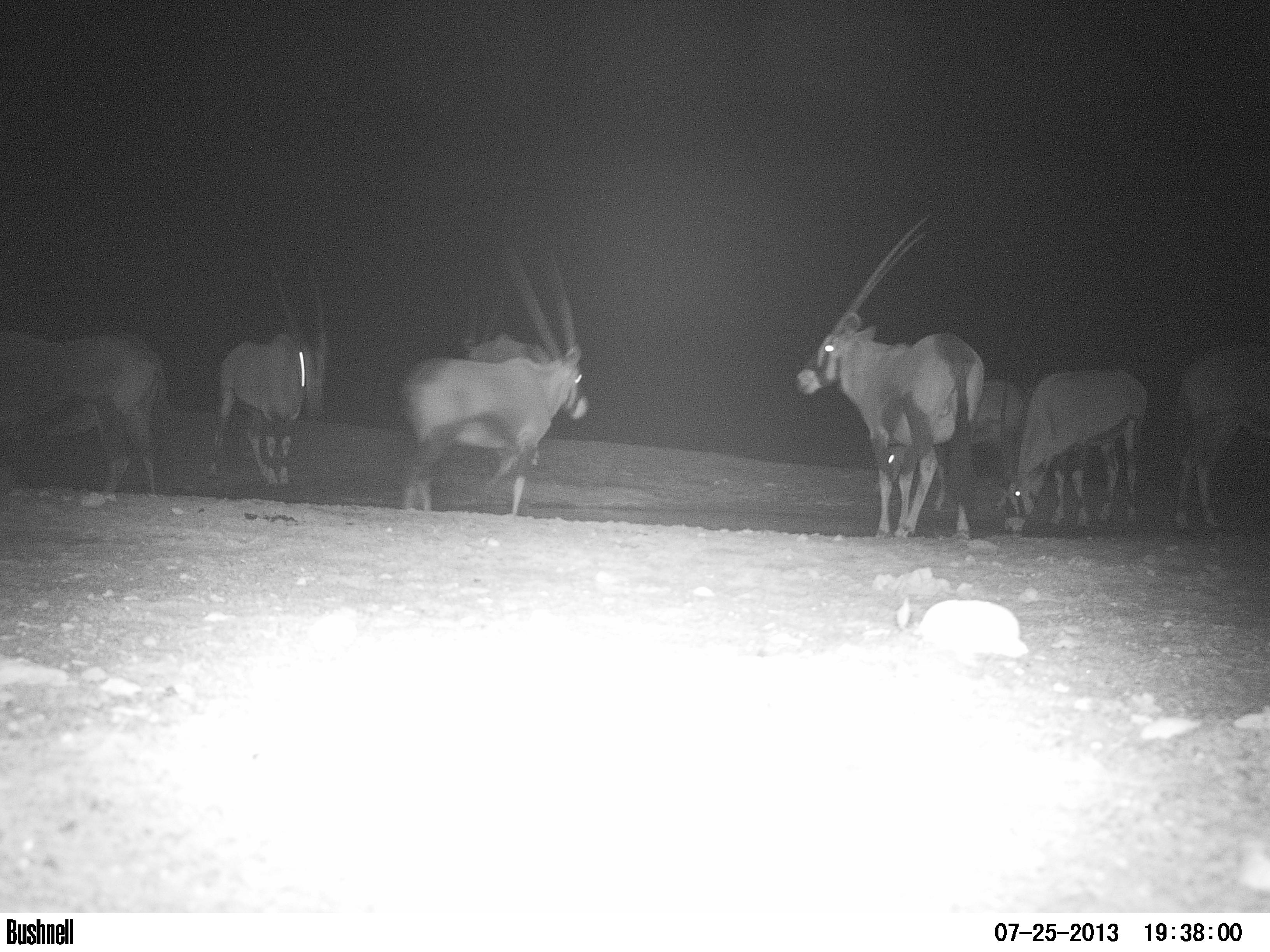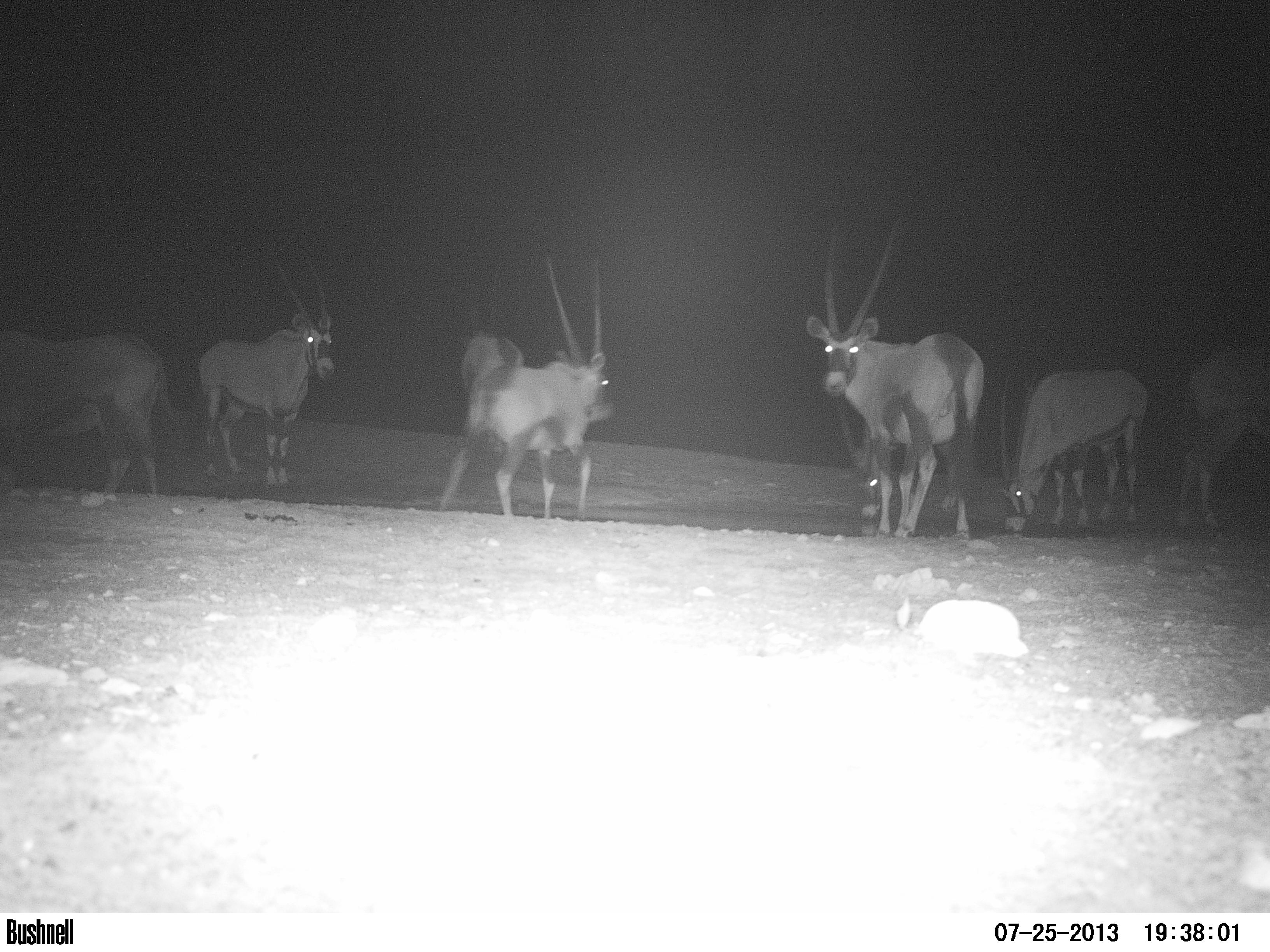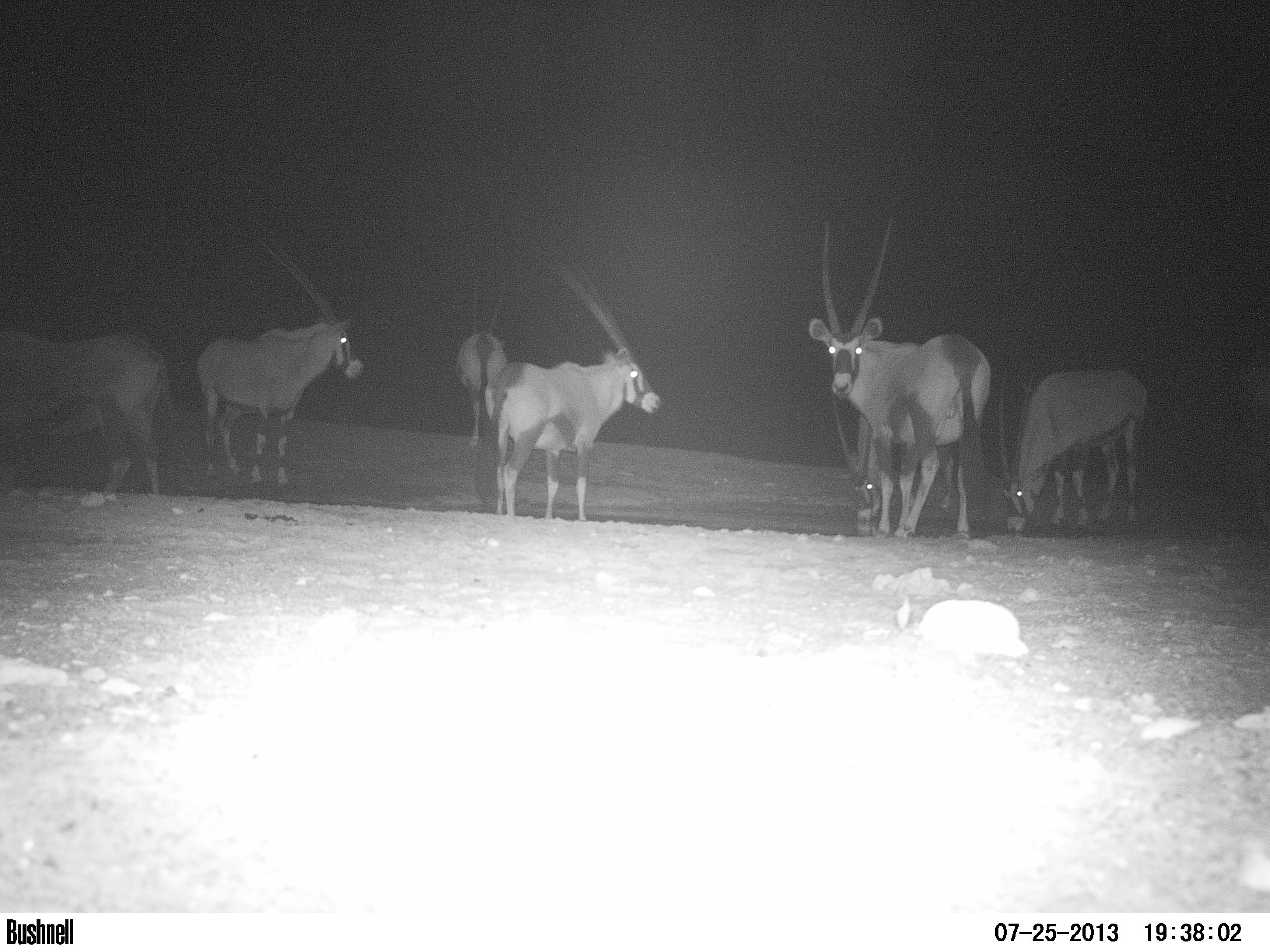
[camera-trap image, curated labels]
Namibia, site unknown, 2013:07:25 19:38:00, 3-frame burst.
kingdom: Animalia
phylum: Chordata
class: Mammalia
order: Artiodactyla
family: Bovidae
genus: Oryx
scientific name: Oryx gazella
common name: gemsbok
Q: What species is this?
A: Oryx gazella (gemsbok).